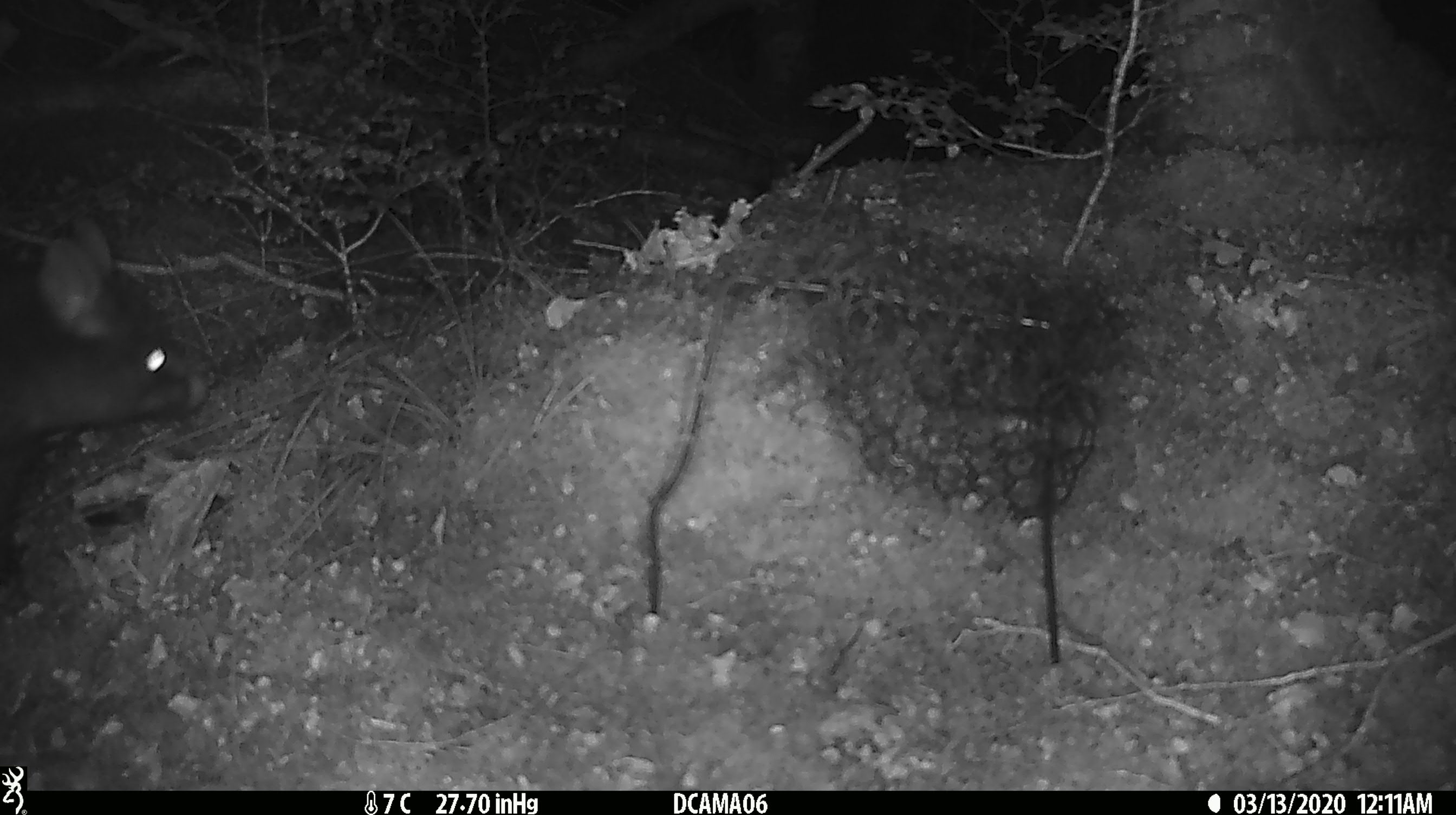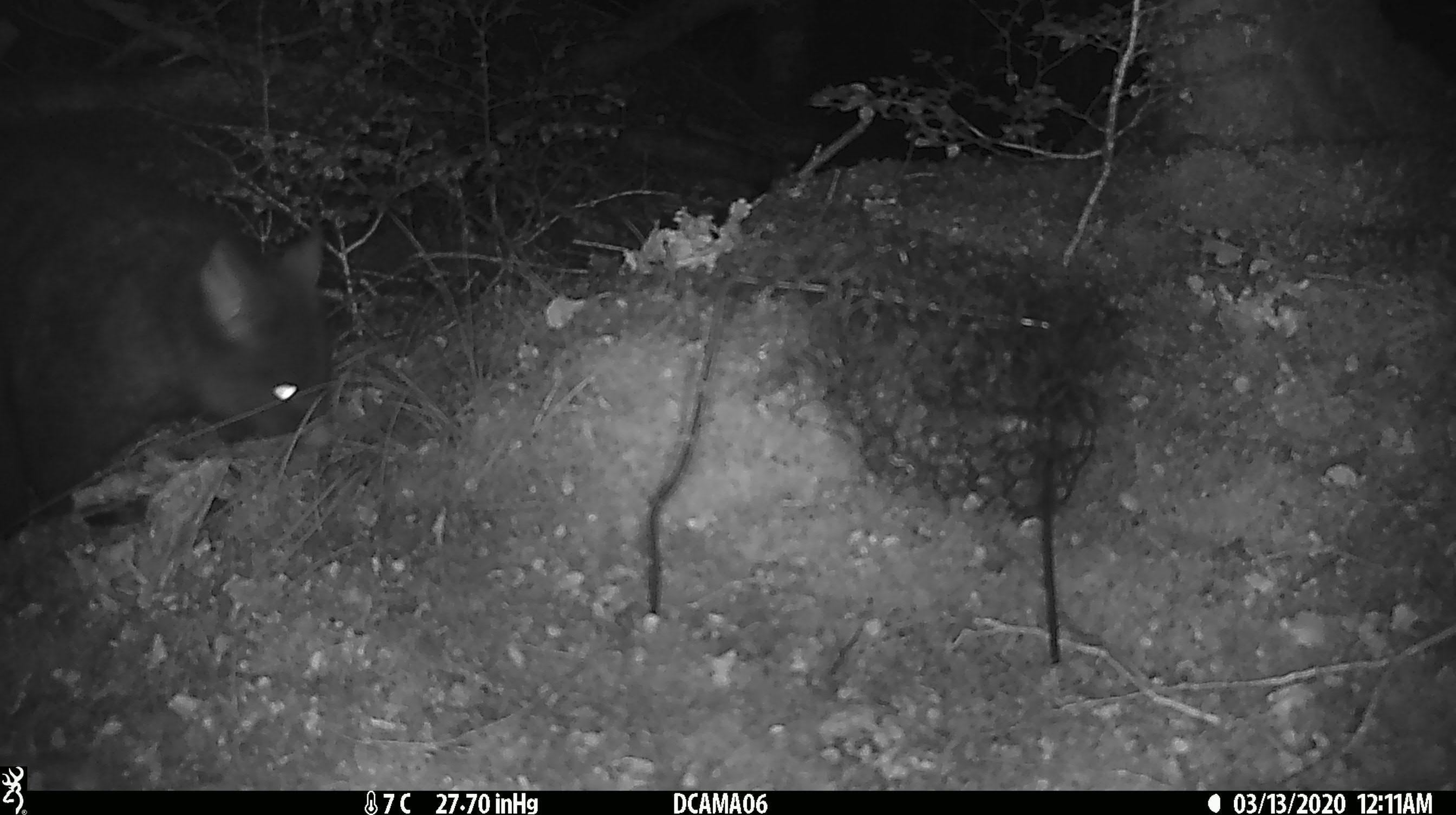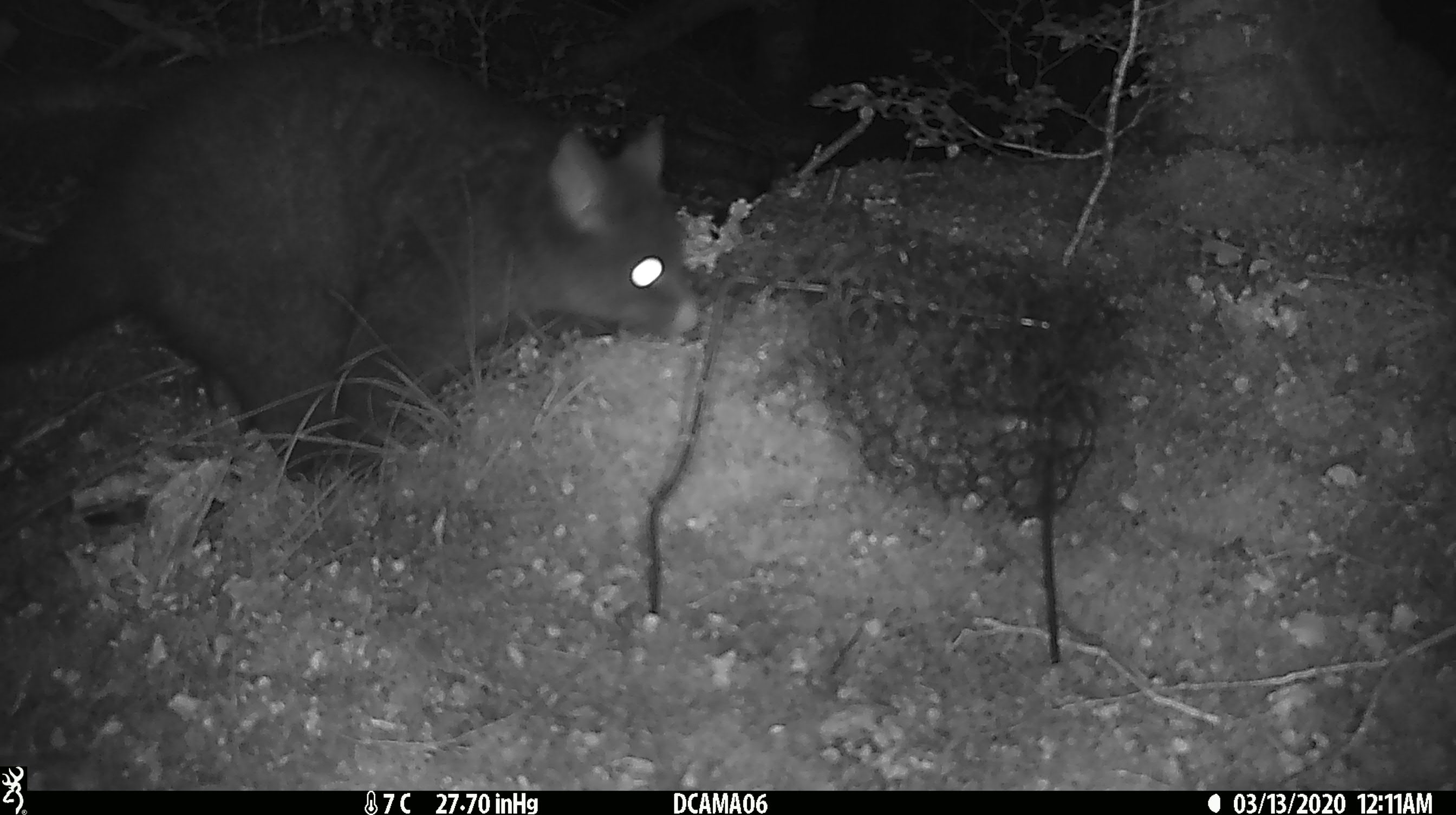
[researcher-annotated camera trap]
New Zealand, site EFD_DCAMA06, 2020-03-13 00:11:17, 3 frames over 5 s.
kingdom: Animalia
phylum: Chordata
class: Mammalia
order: Diprotodontia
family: Phalangeridae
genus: Trichosurus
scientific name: Trichosurus vulpecula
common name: common brushtail possum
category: possum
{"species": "possum (common brushtail possum) (Trichosurus vulpecula)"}